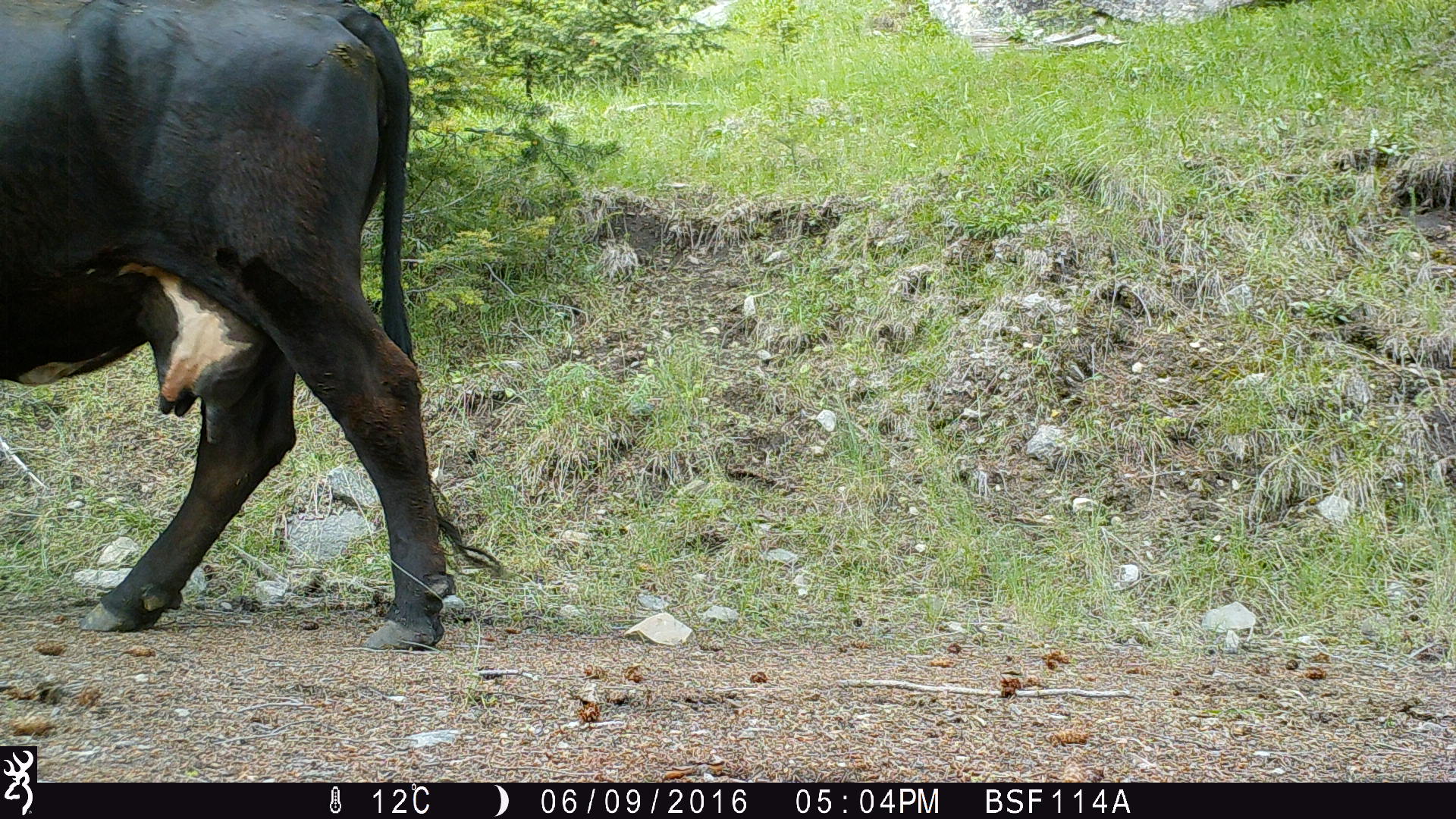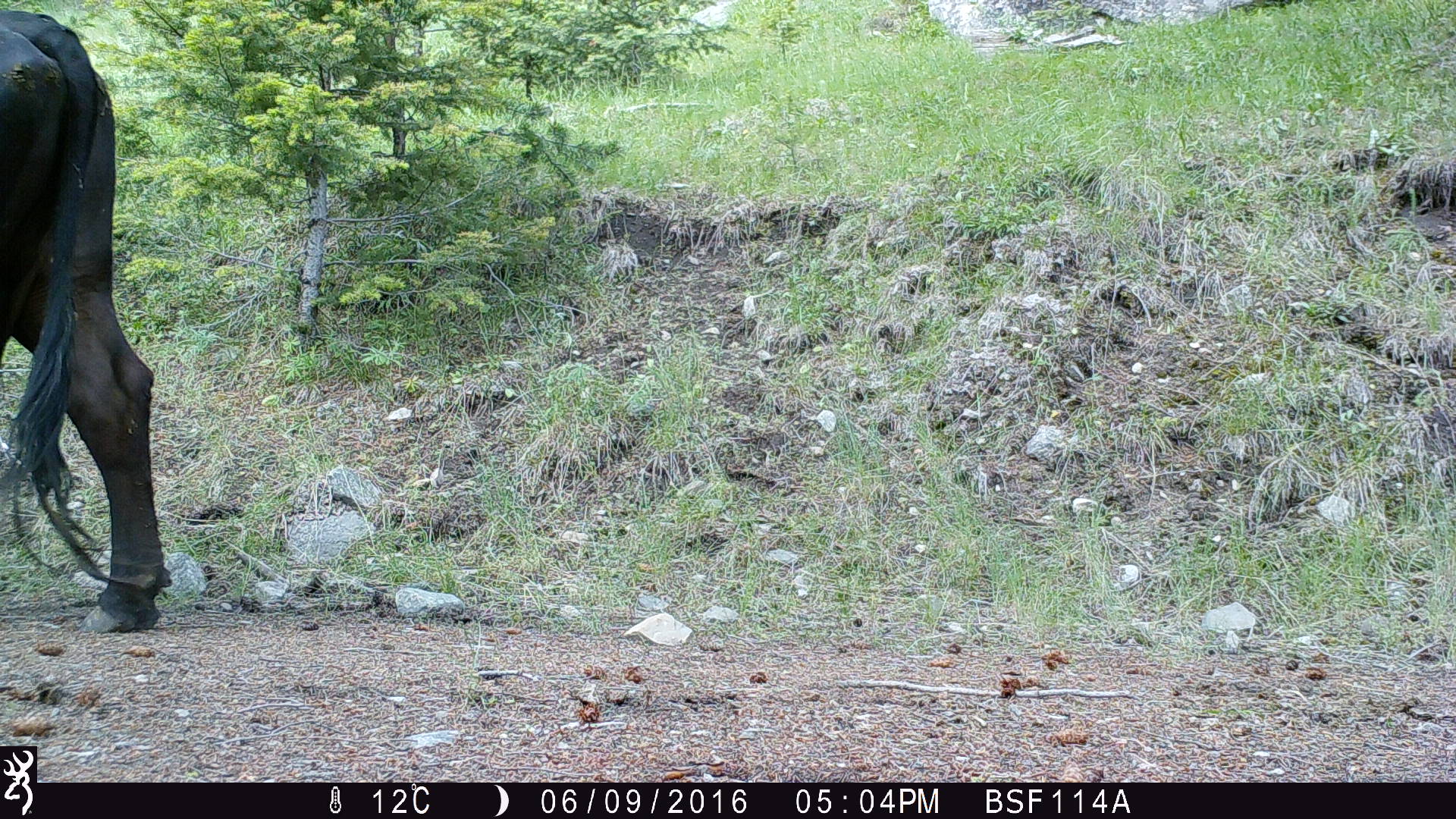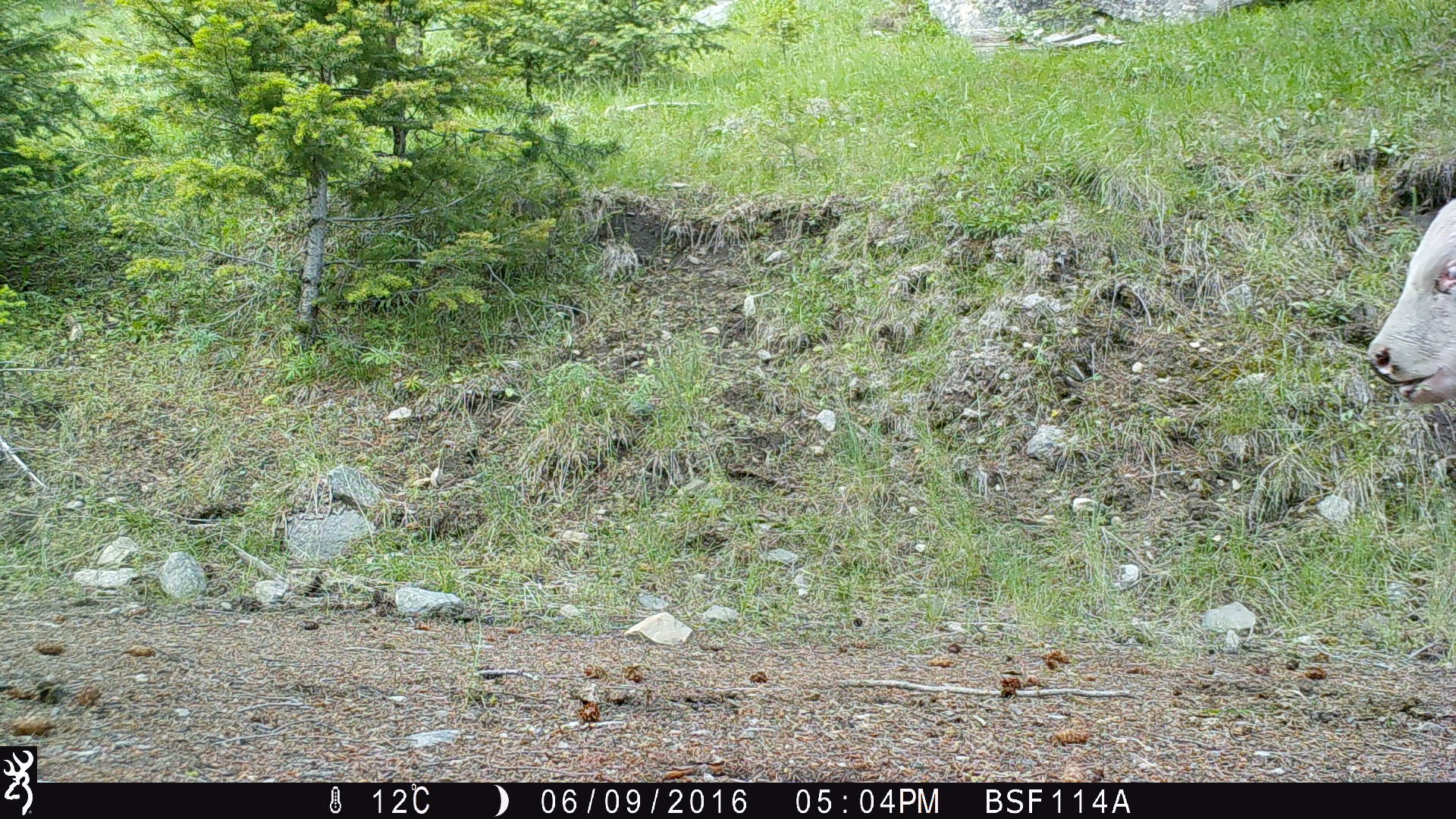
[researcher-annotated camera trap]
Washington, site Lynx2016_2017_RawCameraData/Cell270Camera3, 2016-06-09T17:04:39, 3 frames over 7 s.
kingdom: Animalia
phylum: Chordata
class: Mammalia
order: Artiodactyla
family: Bovidae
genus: Bos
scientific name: Bos taurus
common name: domestic cattle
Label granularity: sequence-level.